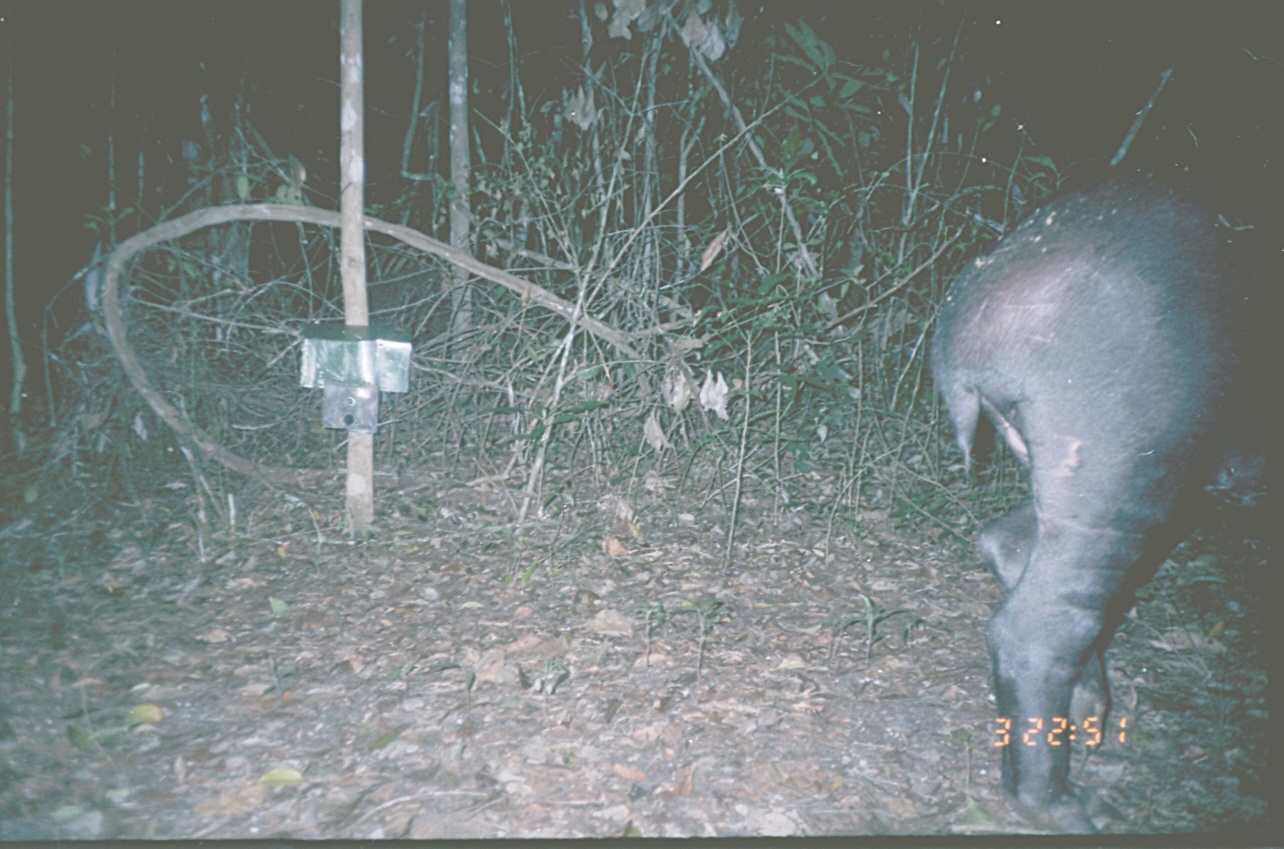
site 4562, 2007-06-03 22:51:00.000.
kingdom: Animalia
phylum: Chordata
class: Mammalia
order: Perissodactyla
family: Tapiridae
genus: Tapirus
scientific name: Tapirus bairdii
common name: baird's tapir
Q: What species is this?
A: Tapirus bairdii (baird's tapir).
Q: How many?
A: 1.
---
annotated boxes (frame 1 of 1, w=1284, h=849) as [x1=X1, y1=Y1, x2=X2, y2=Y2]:
tapirus bairdii: [x1=931, y1=173, x2=1284, y2=836]